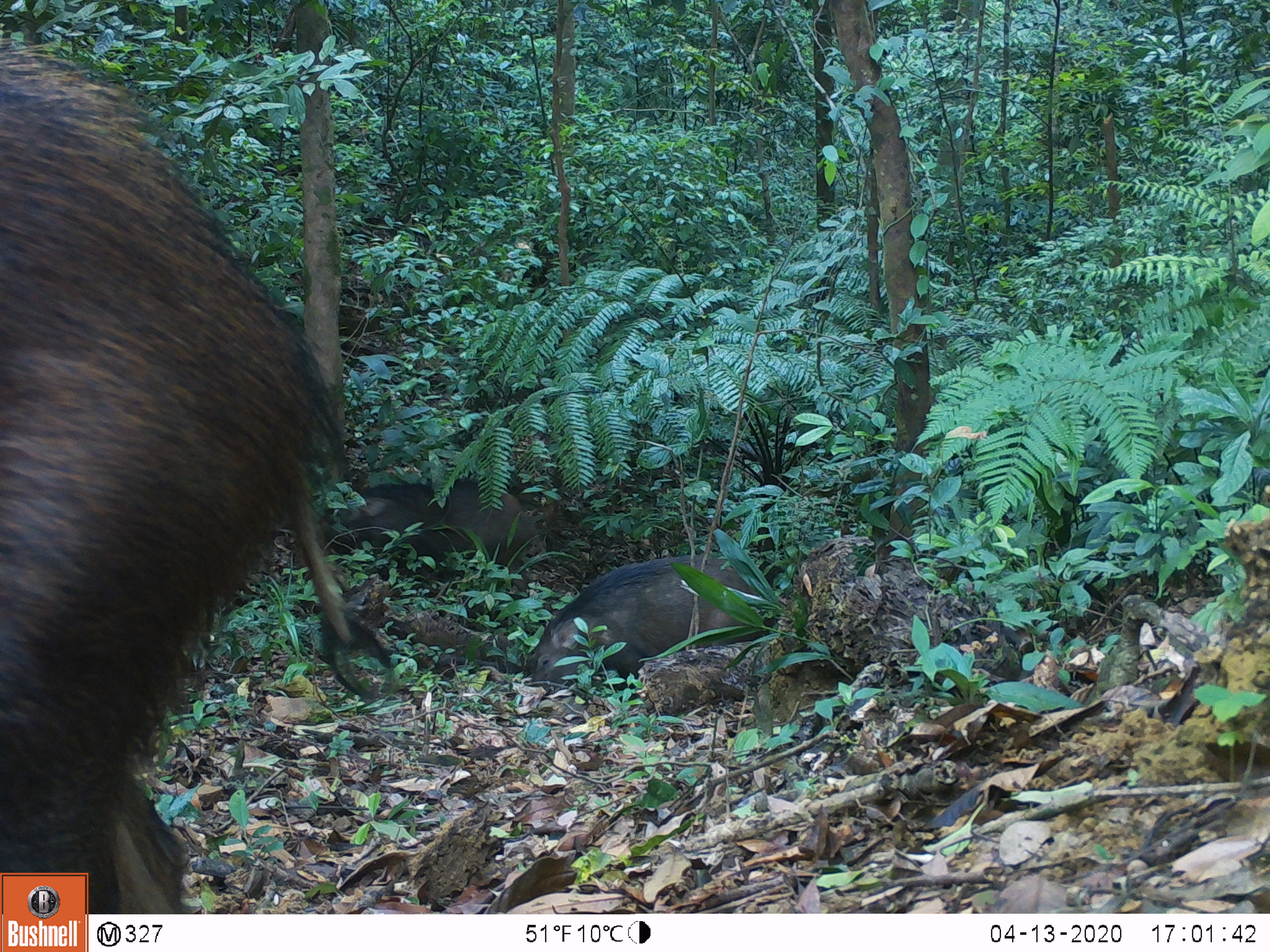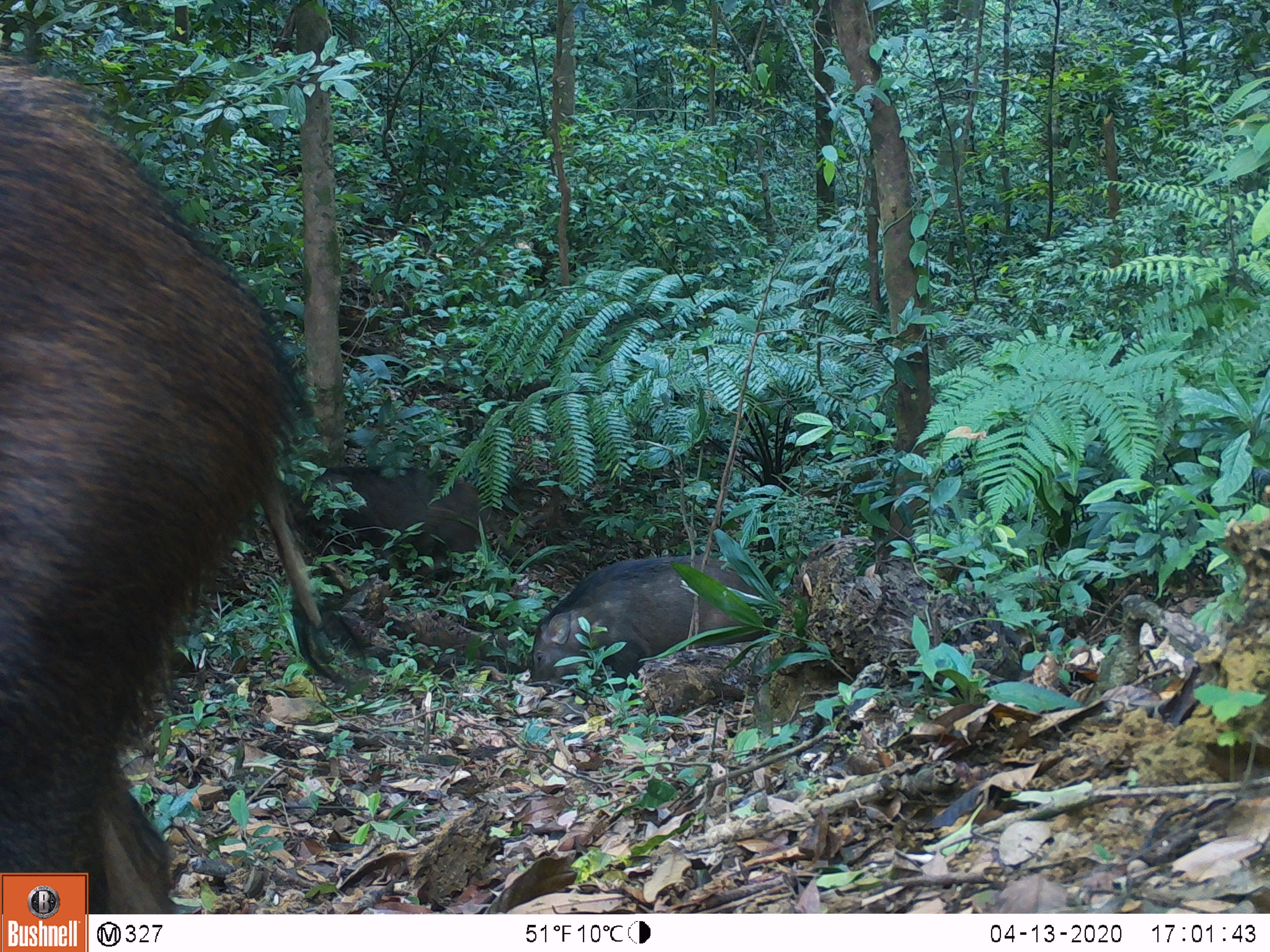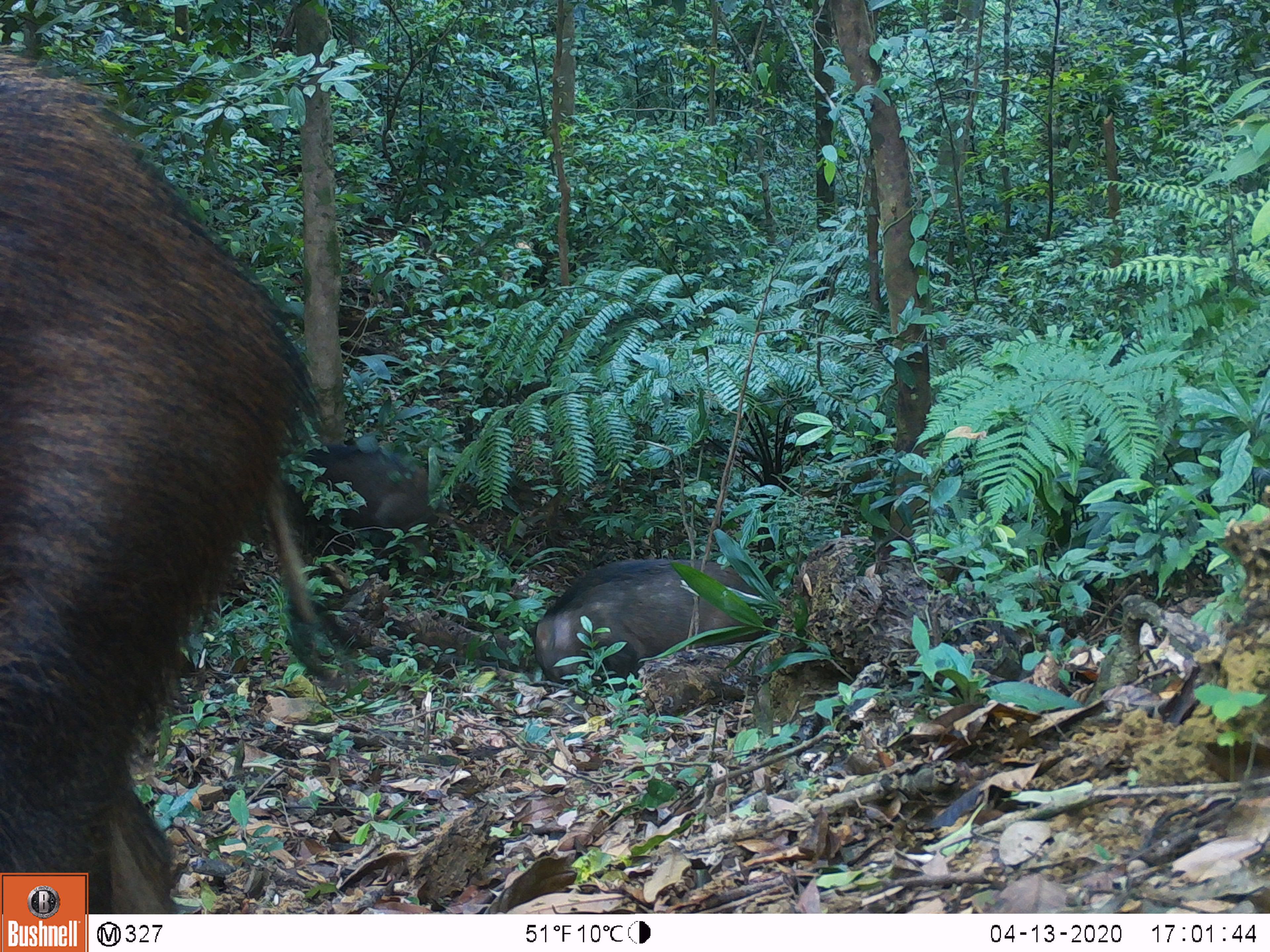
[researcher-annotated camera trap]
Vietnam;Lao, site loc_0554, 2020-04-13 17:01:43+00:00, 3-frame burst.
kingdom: Animalia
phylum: Chordata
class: Mammalia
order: Artiodactyla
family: Suidae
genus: Sus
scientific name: Sus scrofa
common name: eurasian wild pig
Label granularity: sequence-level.